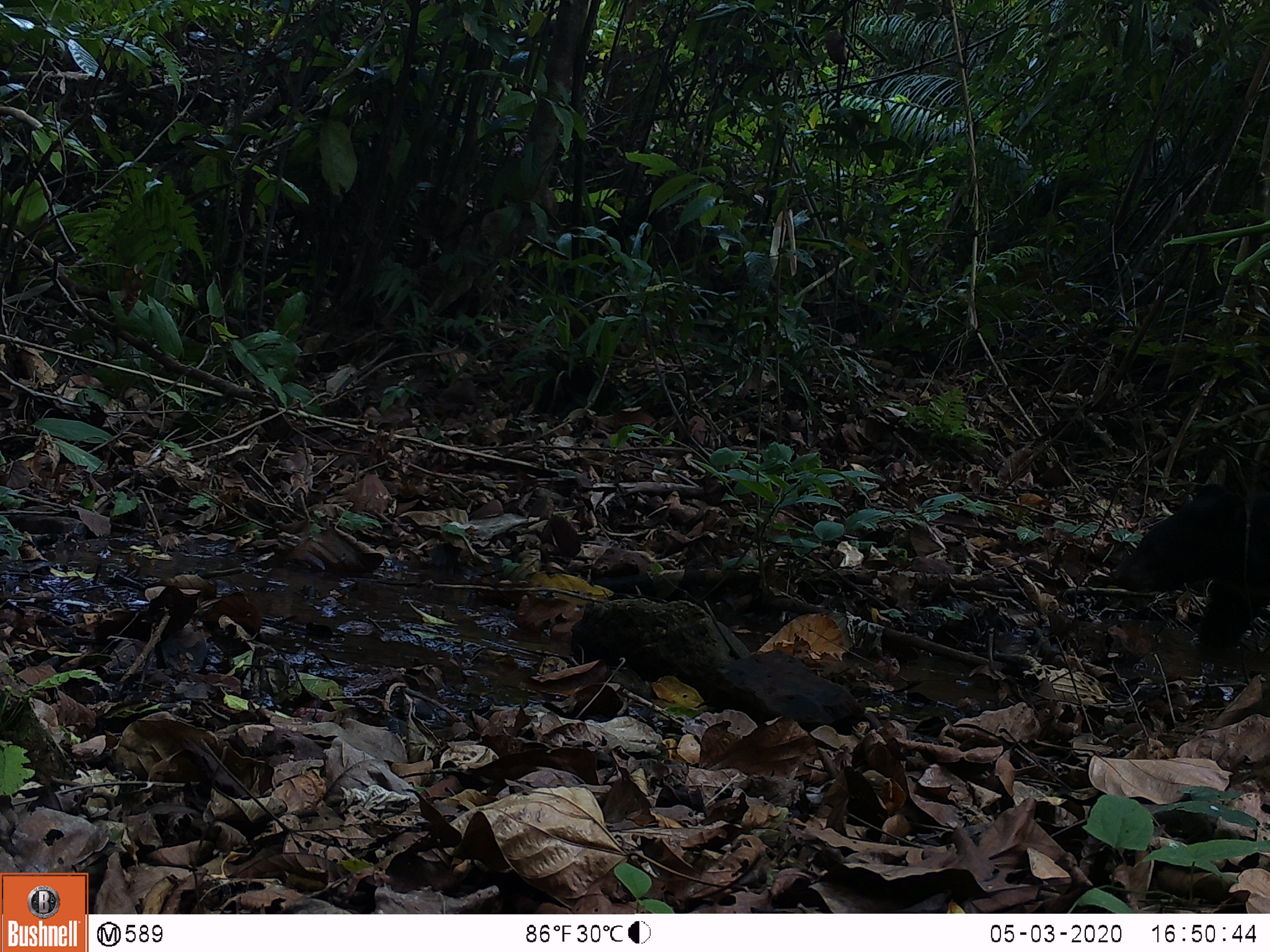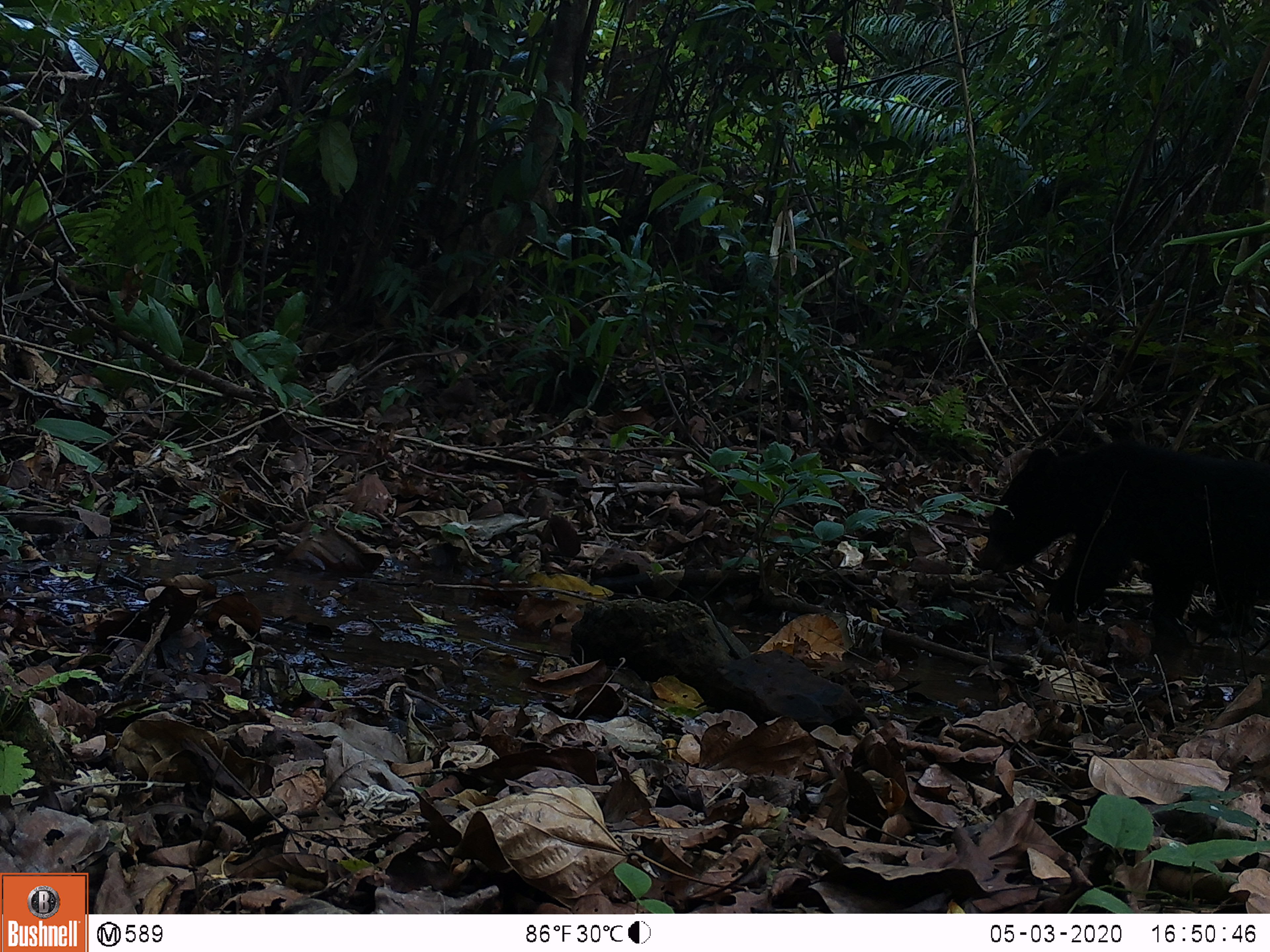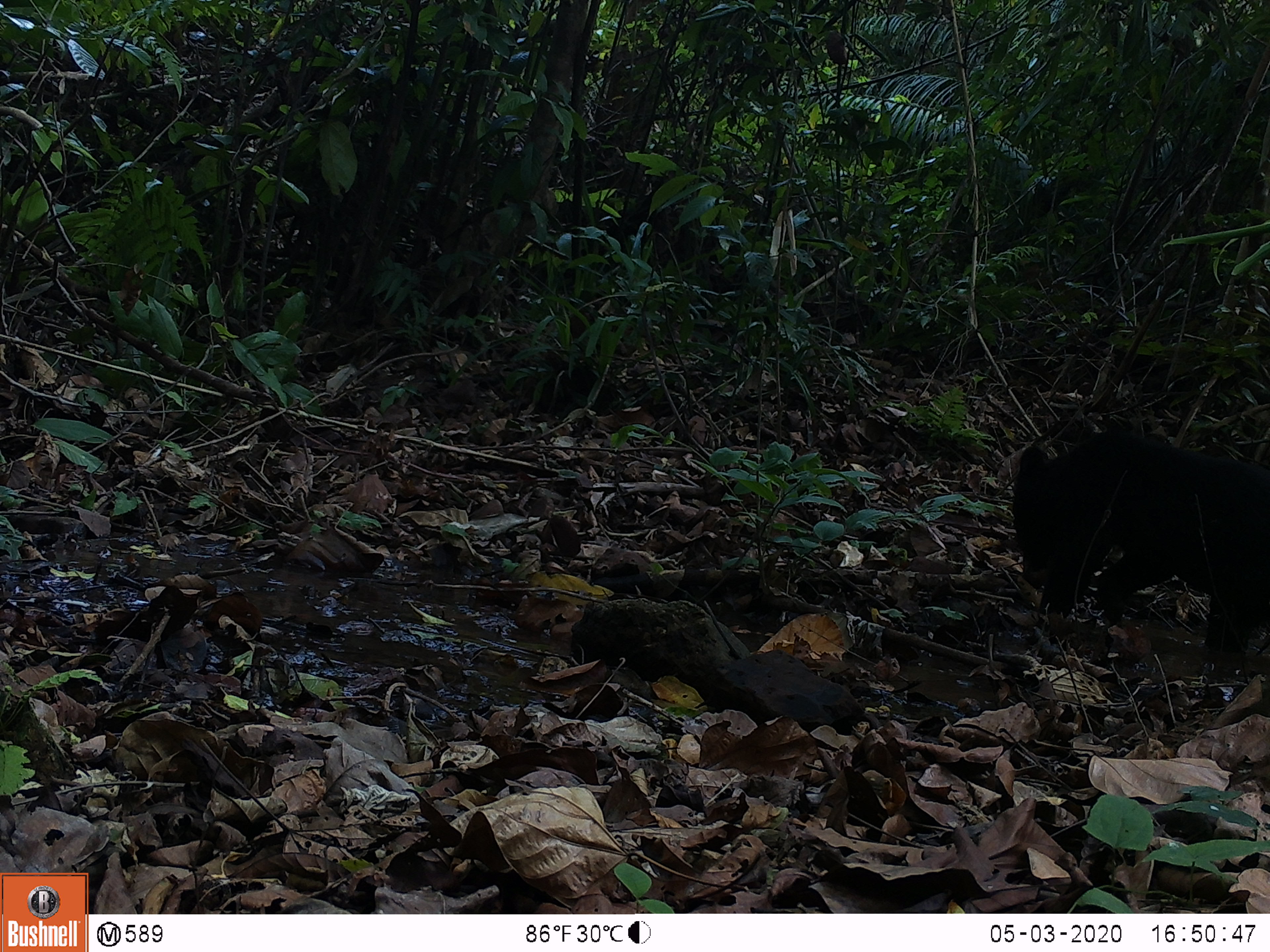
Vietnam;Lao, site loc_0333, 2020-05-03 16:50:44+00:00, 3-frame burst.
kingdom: Animalia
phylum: Chordata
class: Mammalia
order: Carnivora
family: Ursidae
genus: Ursus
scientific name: Ursus thibetanus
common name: asian black bear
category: asiatic black bear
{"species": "asiatic black bear (asian black bear) (Ursus thibetanus)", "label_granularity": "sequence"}